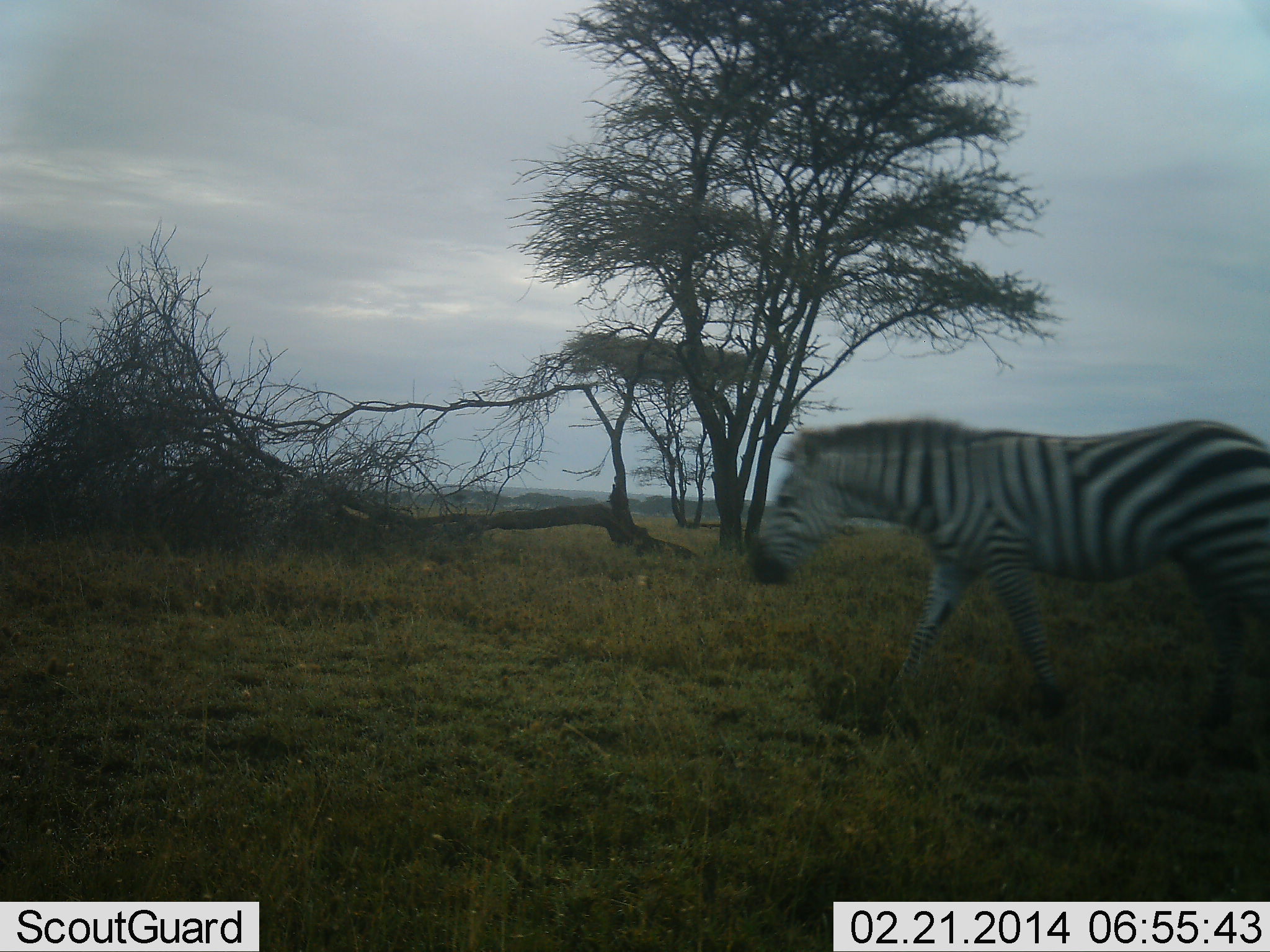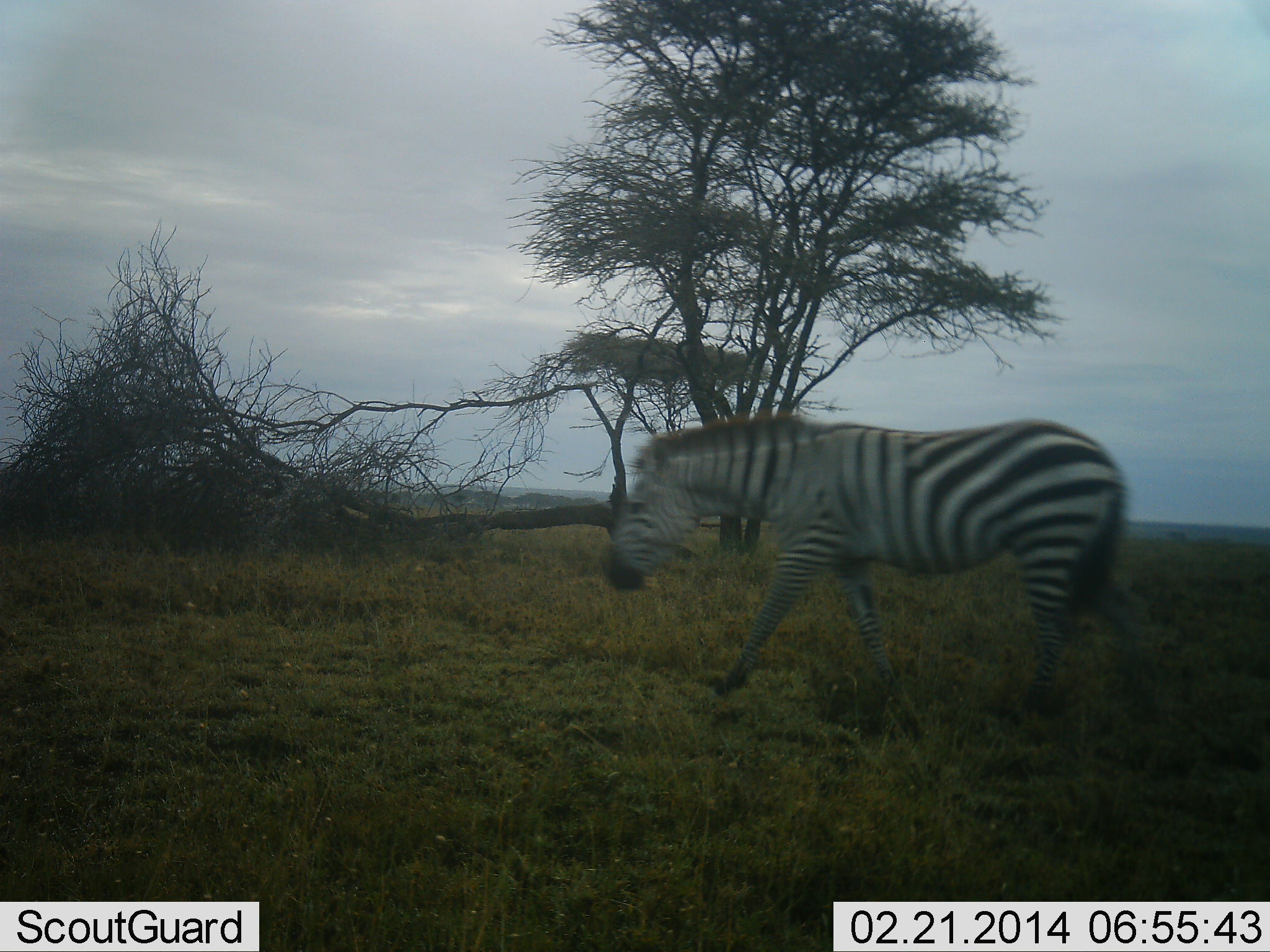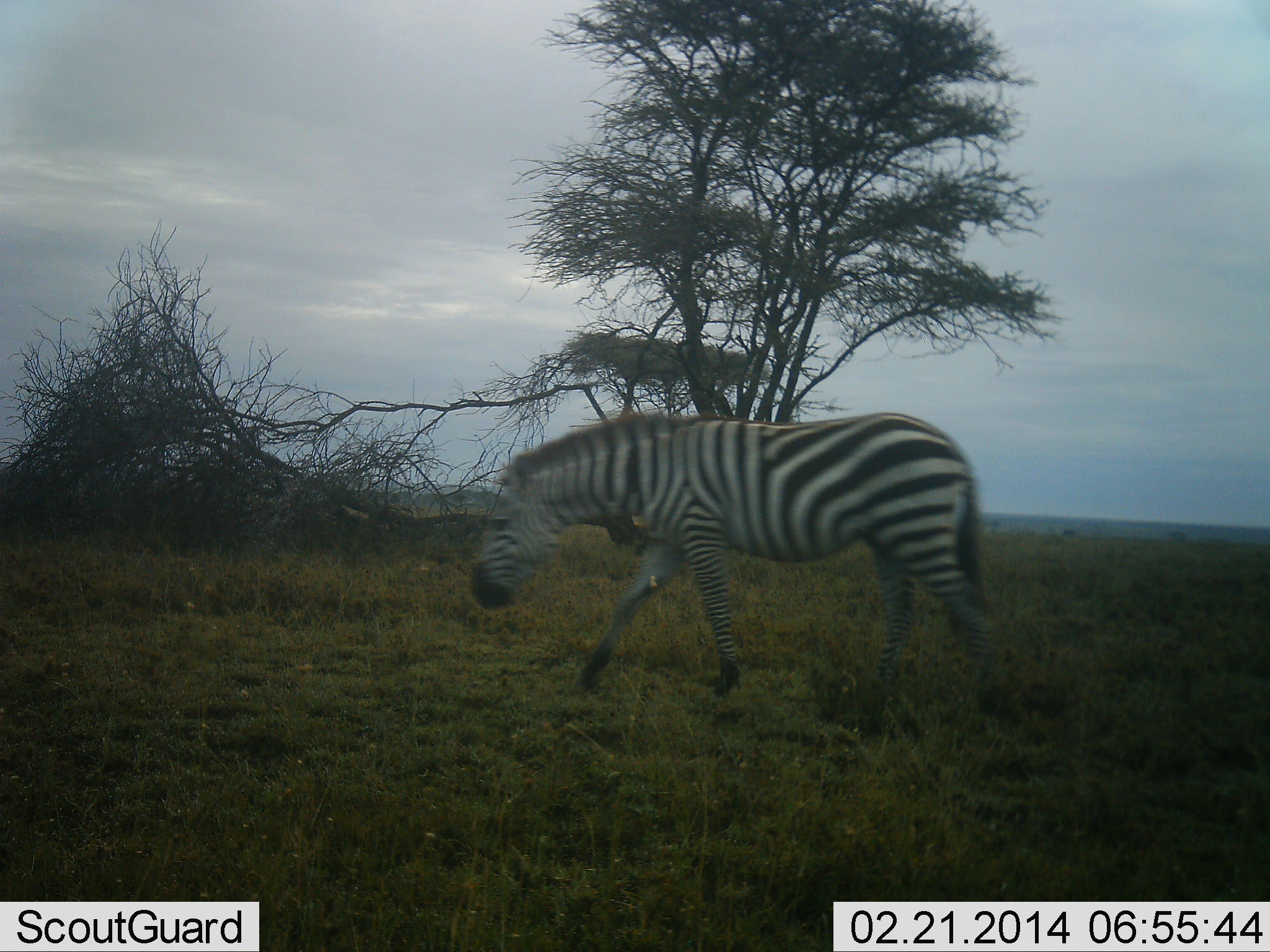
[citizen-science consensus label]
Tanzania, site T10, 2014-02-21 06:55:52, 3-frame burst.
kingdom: Animalia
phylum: Chordata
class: Mammalia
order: Perissodactyla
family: Equidae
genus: Equus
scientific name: Equus quagga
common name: plains zebra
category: zebra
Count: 1.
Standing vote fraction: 0%.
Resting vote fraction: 0%.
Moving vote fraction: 100%.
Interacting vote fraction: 0%.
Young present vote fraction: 0%.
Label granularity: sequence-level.